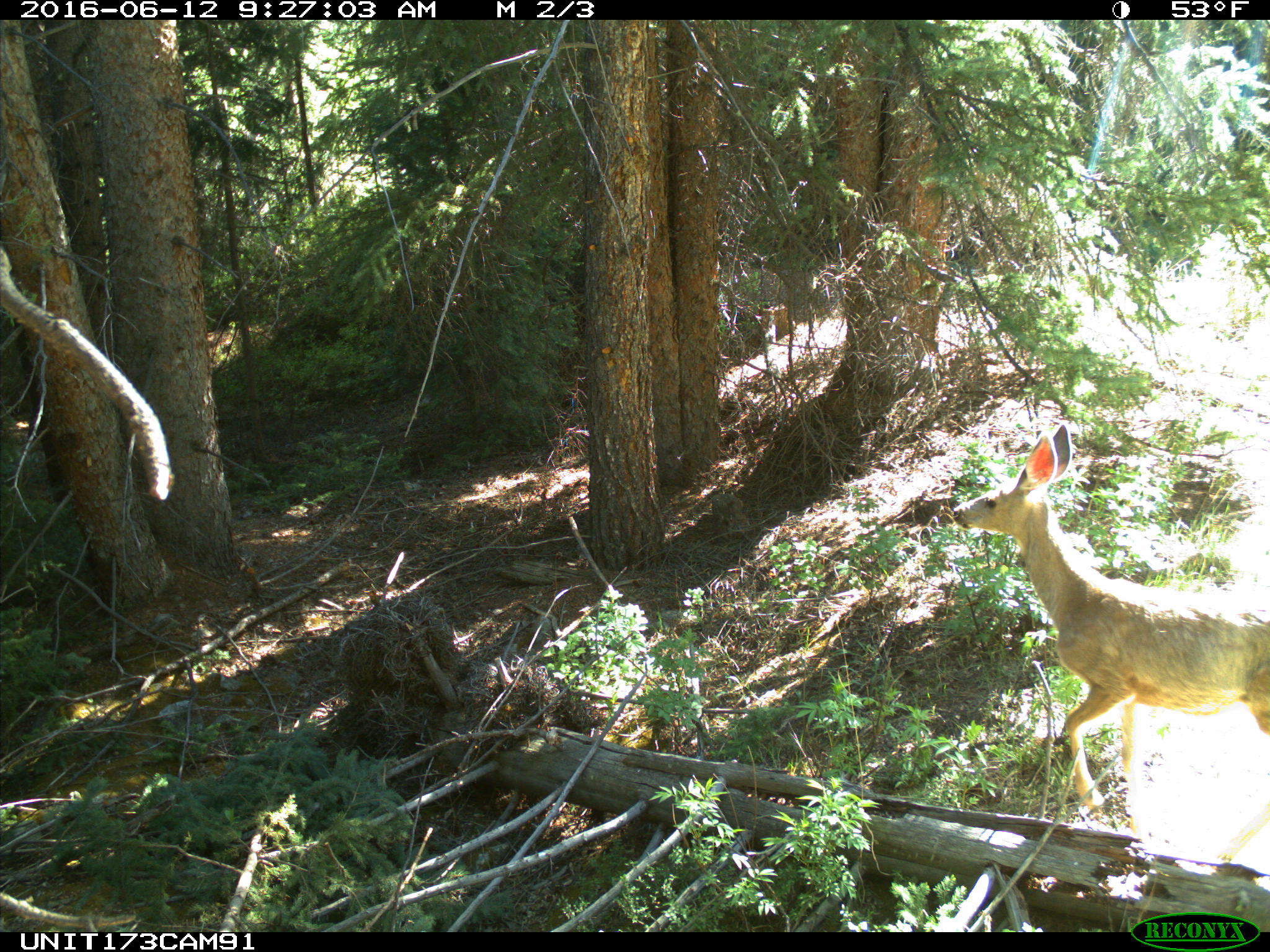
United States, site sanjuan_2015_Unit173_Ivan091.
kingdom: Animalia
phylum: Chordata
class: Mammalia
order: Artiodactyla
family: Cervidae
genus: Odocoileus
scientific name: Odocoileus hemionus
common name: mule deer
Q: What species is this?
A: Odocoileus hemionus (mule deer).